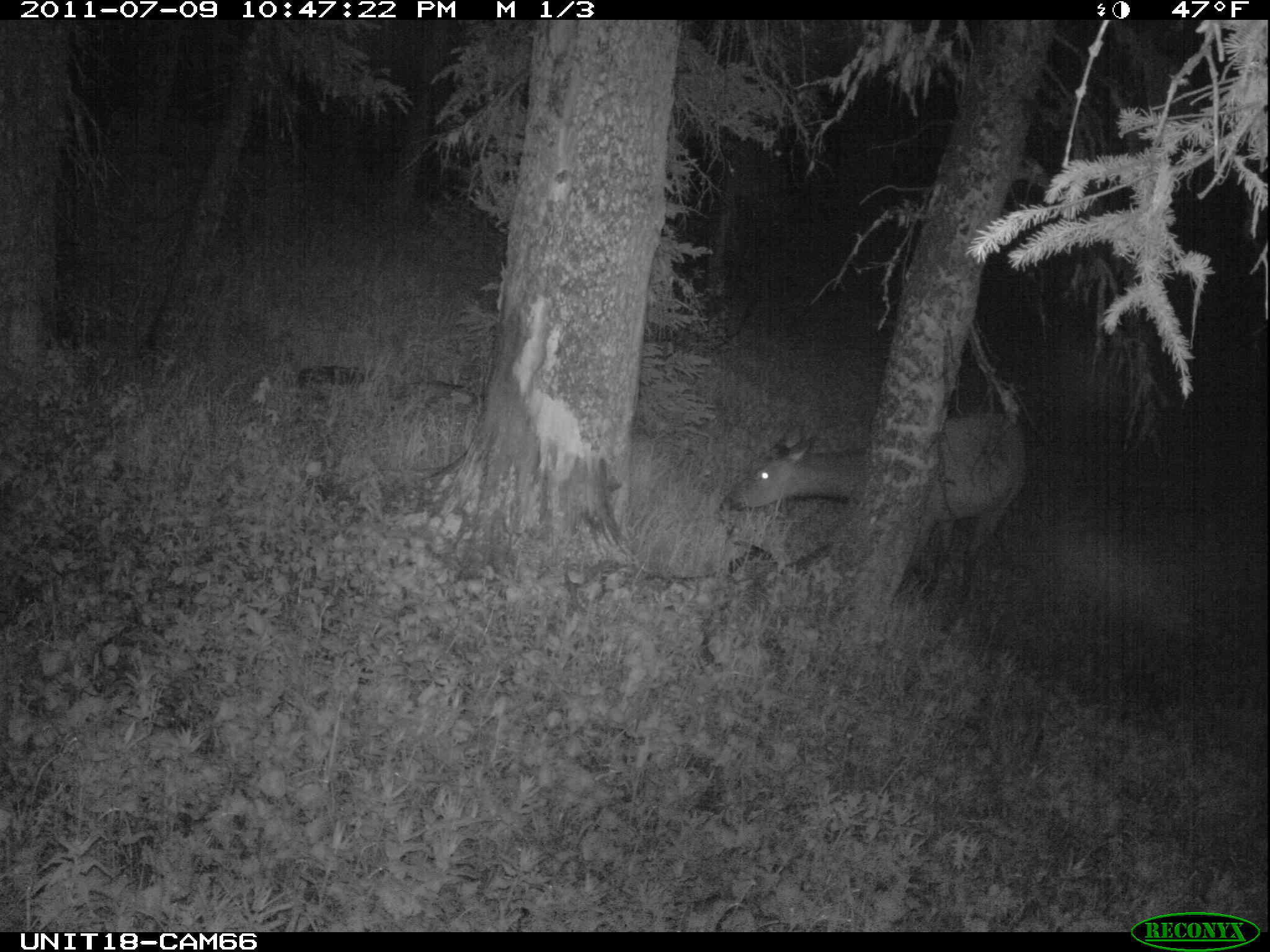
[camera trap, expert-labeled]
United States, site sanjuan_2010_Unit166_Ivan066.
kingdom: Animalia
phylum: Chordata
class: Mammalia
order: Artiodactyla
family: Cervidae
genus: Cervus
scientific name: Cervus elaphus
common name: red deer